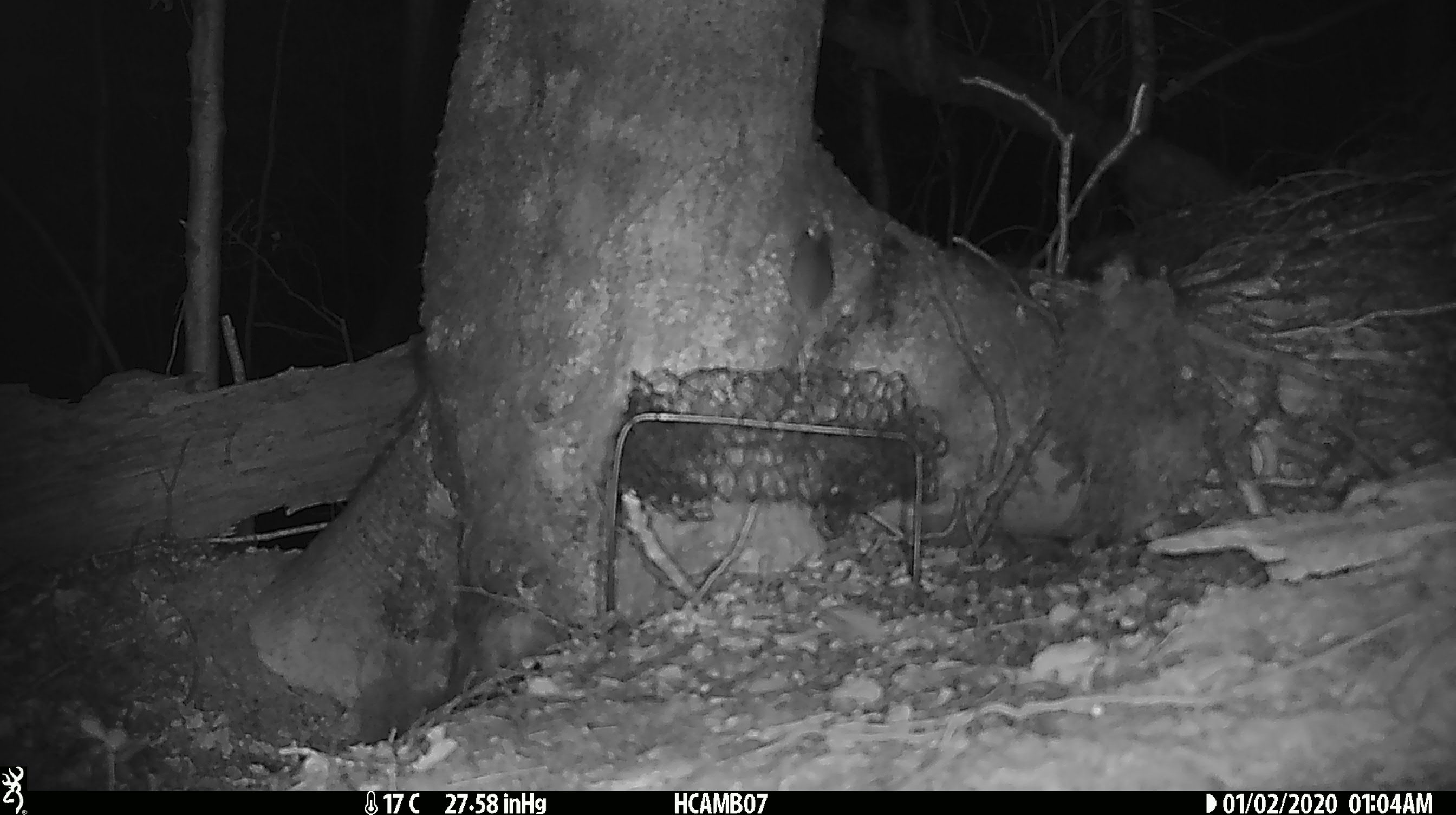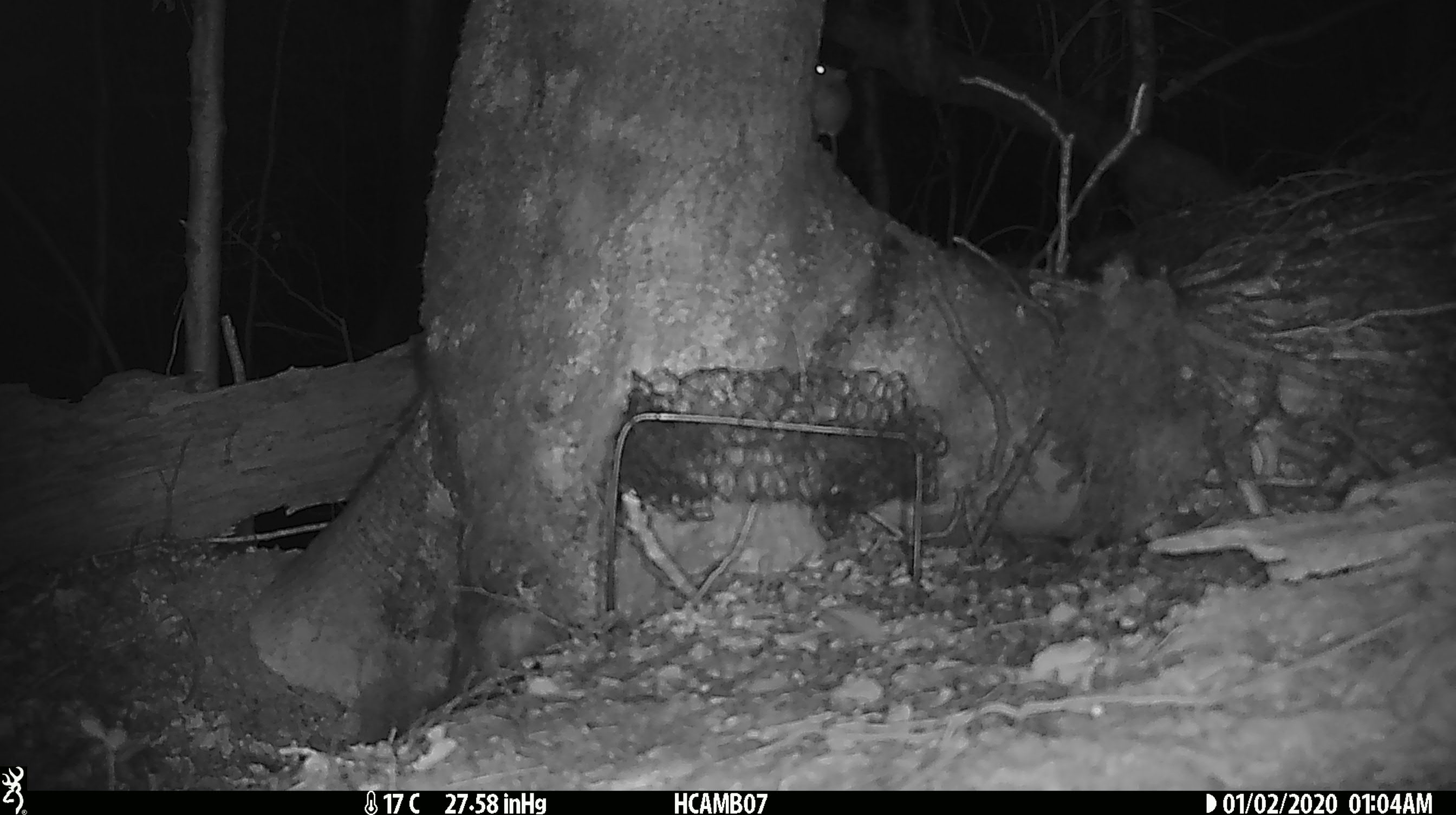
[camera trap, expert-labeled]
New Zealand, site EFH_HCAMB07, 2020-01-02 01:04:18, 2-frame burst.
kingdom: Animalia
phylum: Chordata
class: Mammalia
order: Rodentia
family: Muridae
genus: Mus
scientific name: Mus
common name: mouse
Mouse (Mus).